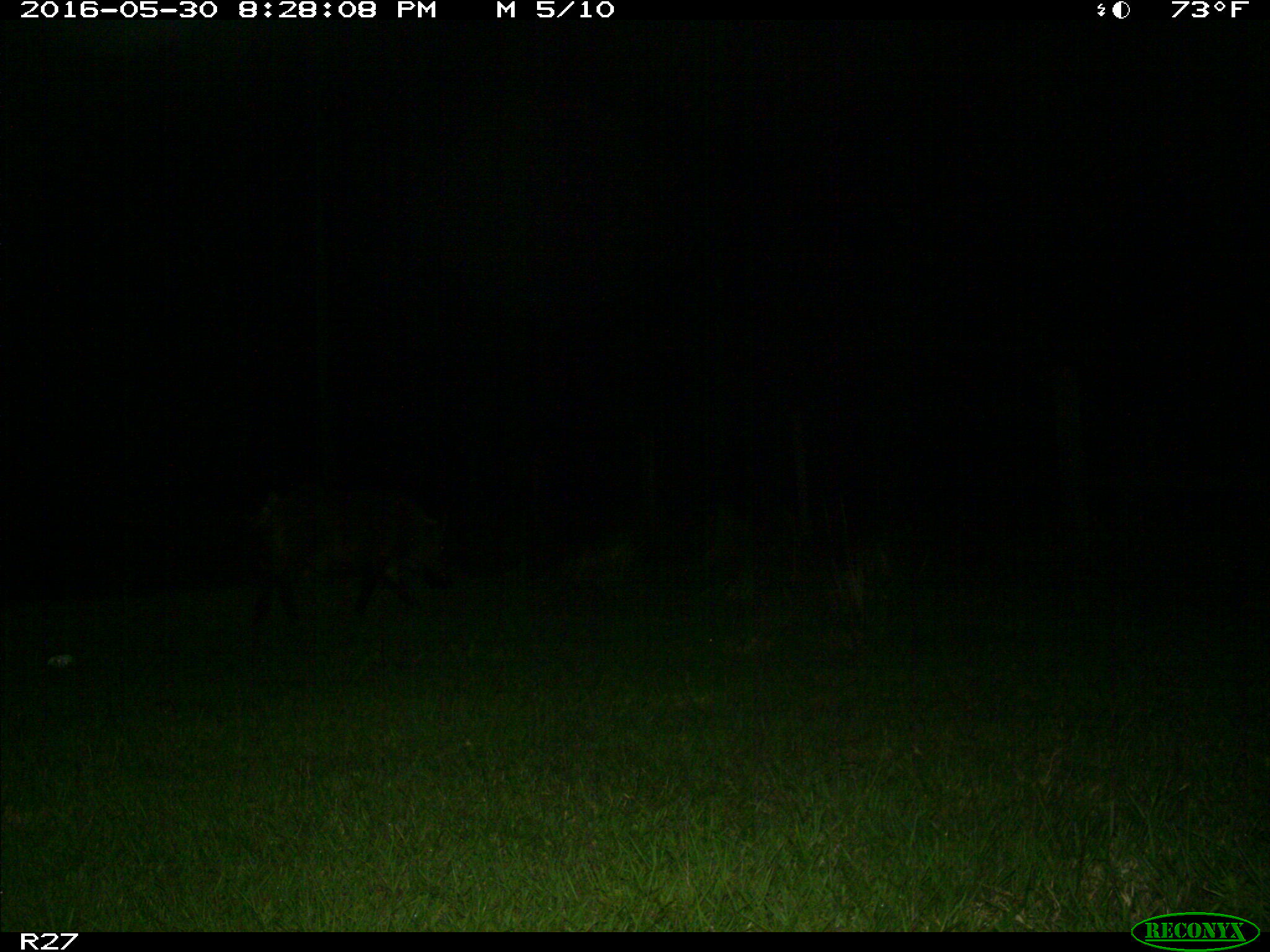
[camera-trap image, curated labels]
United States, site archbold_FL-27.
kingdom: Animalia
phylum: Chordata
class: Mammalia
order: Artiodactyla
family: Suidae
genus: Sus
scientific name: Sus scrofa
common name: wild boar